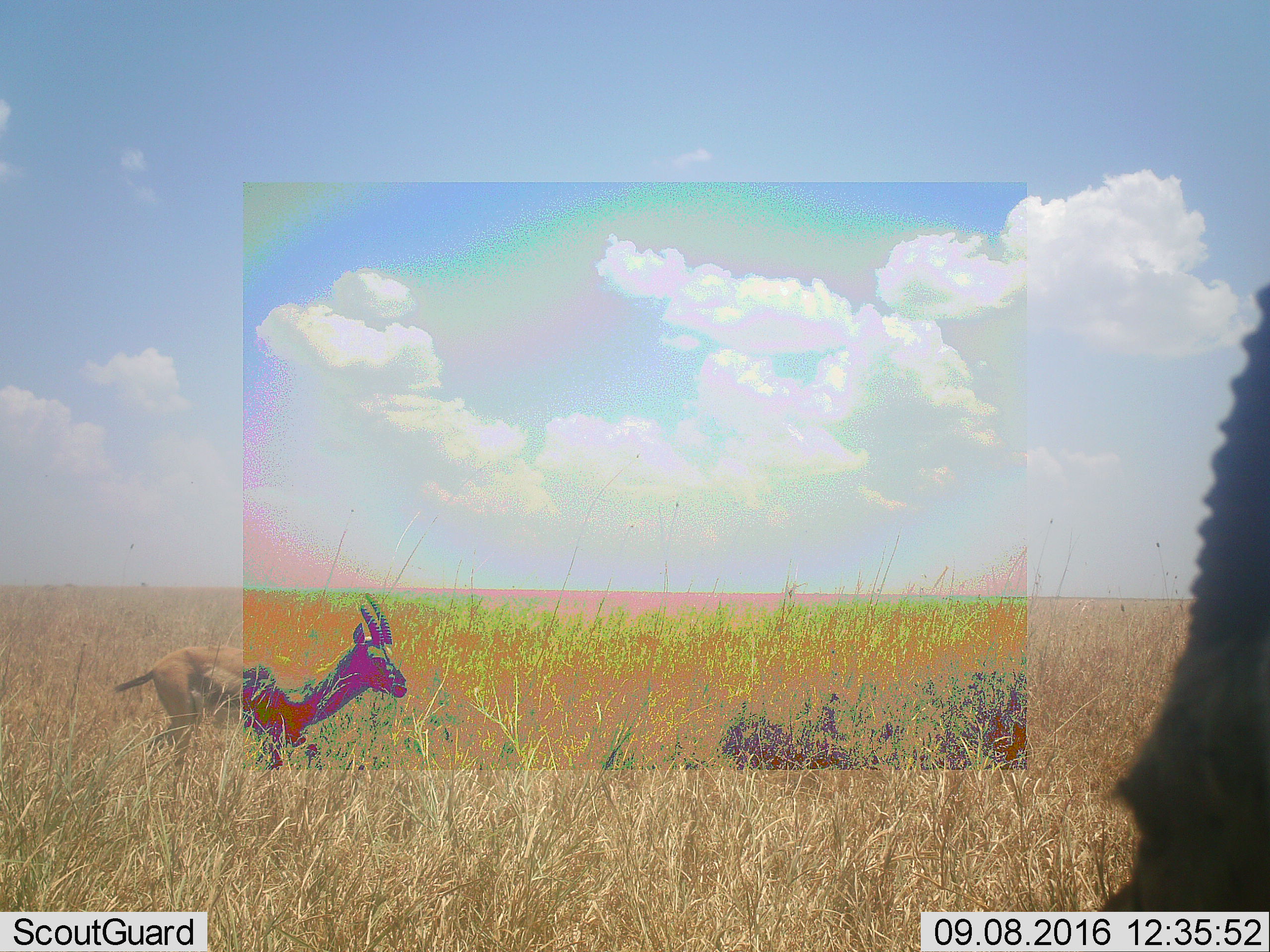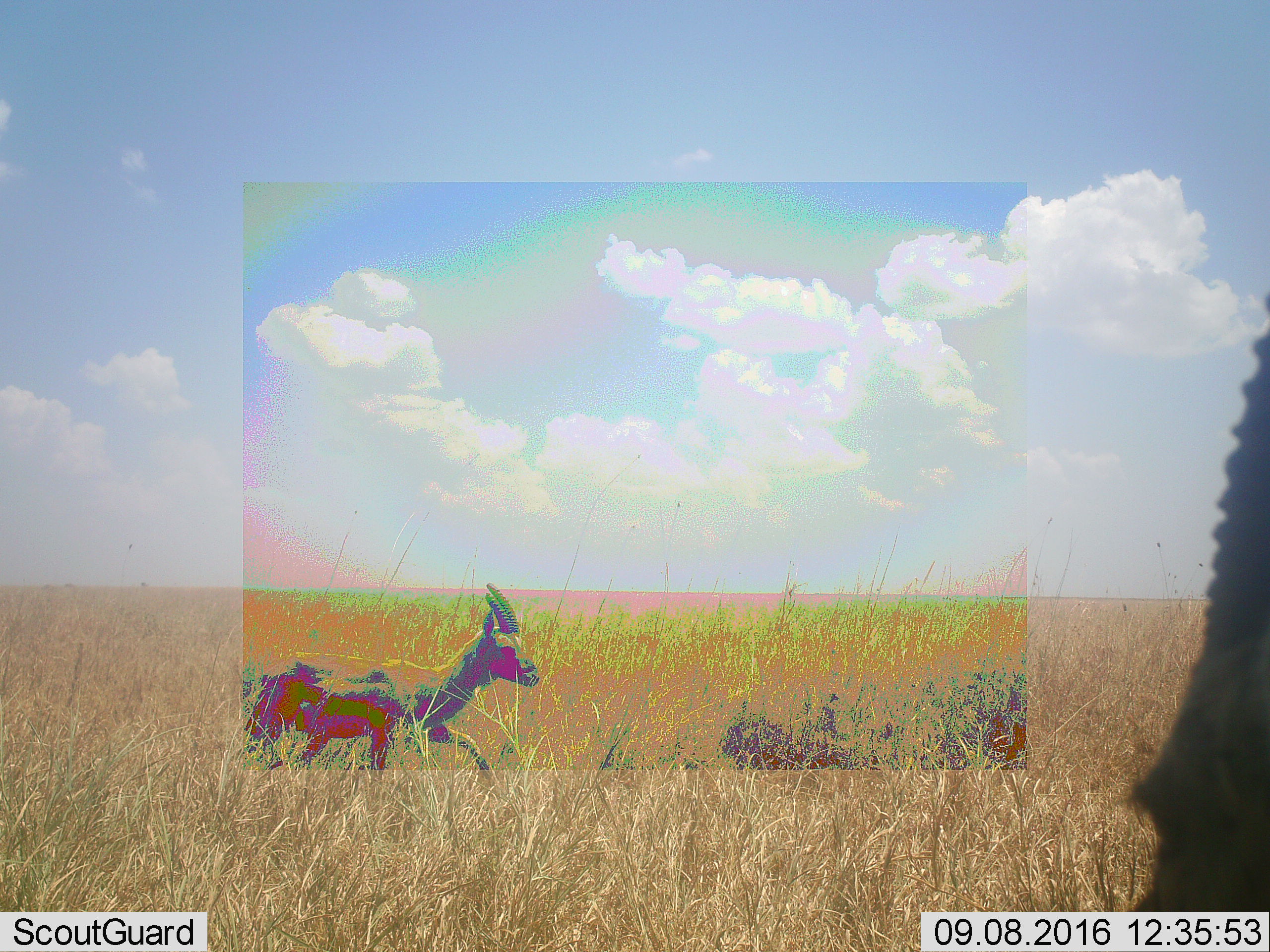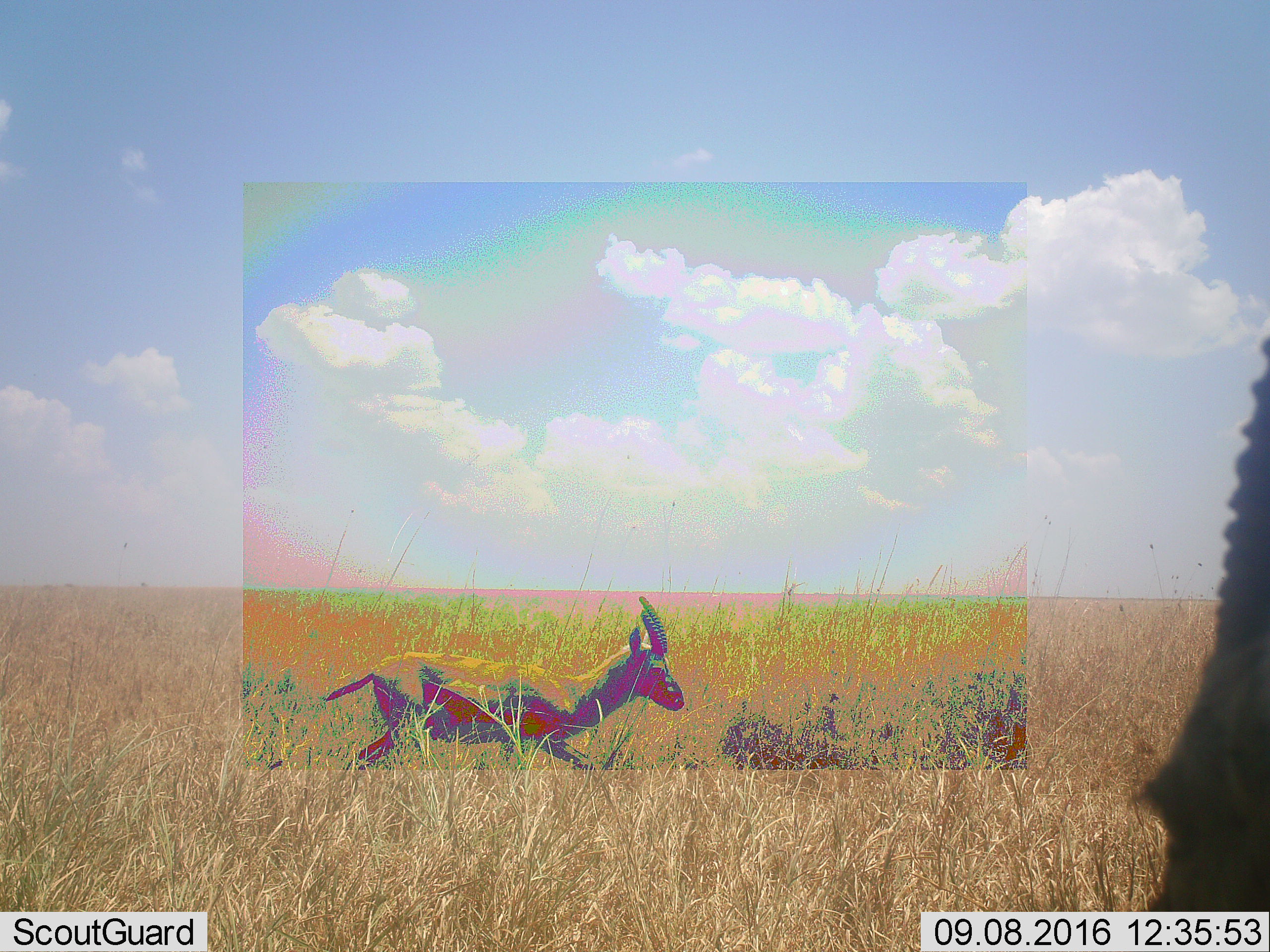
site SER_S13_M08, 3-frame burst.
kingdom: Animalia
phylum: Chordata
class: Mammalia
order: Artiodactyla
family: Bovidae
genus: Eudorcas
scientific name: Eudorcas thomsonii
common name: thomson's gazelle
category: gazellethomsons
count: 1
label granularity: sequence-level